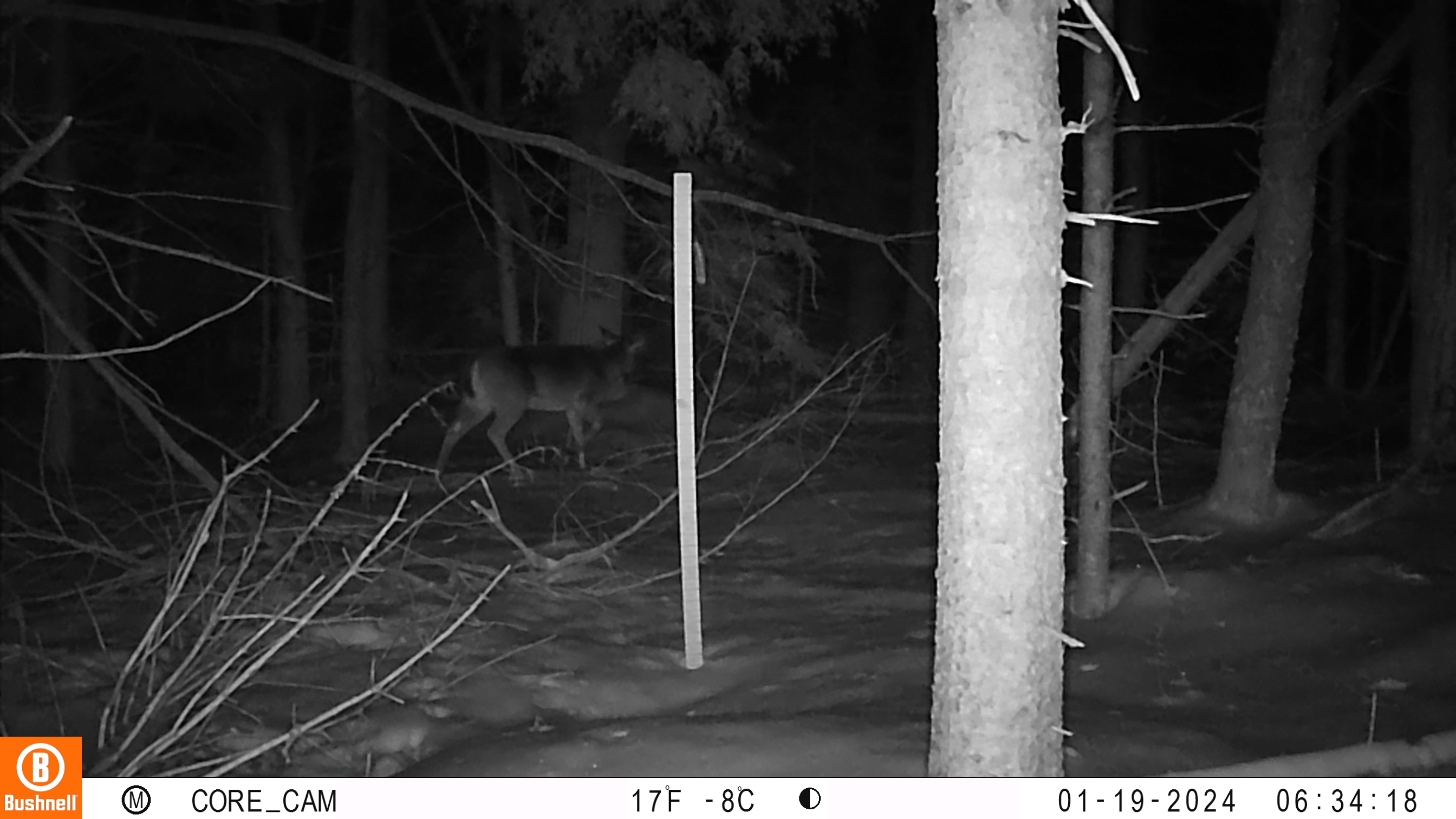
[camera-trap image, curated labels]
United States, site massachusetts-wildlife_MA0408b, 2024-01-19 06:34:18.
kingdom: Animalia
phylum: Chordata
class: Mammalia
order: Artiodactyla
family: Cervidae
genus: Odocoileus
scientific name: Odocoileus virginianus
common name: white-tailed deer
White-tailed deer (Odocoileus virginianus).